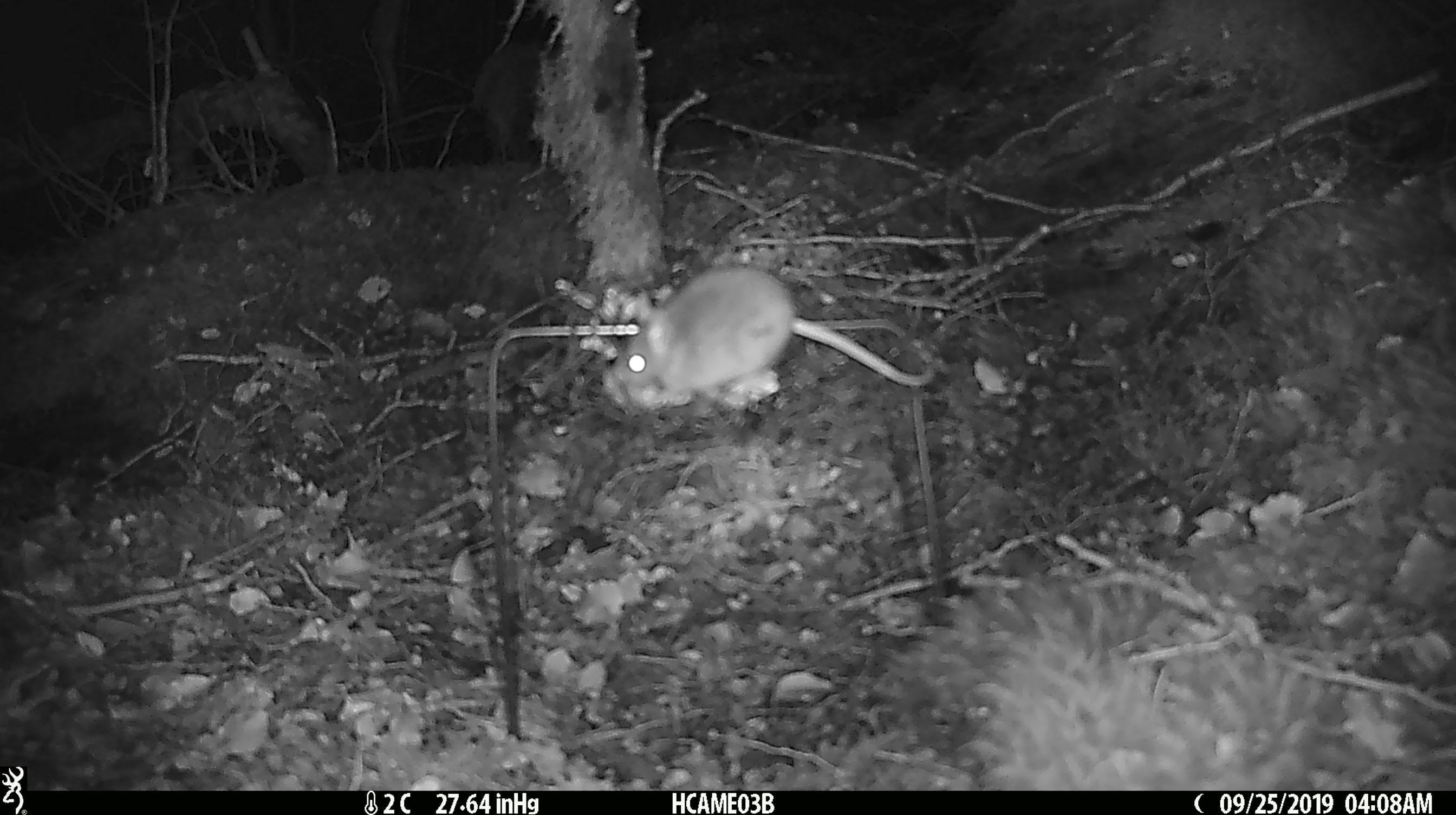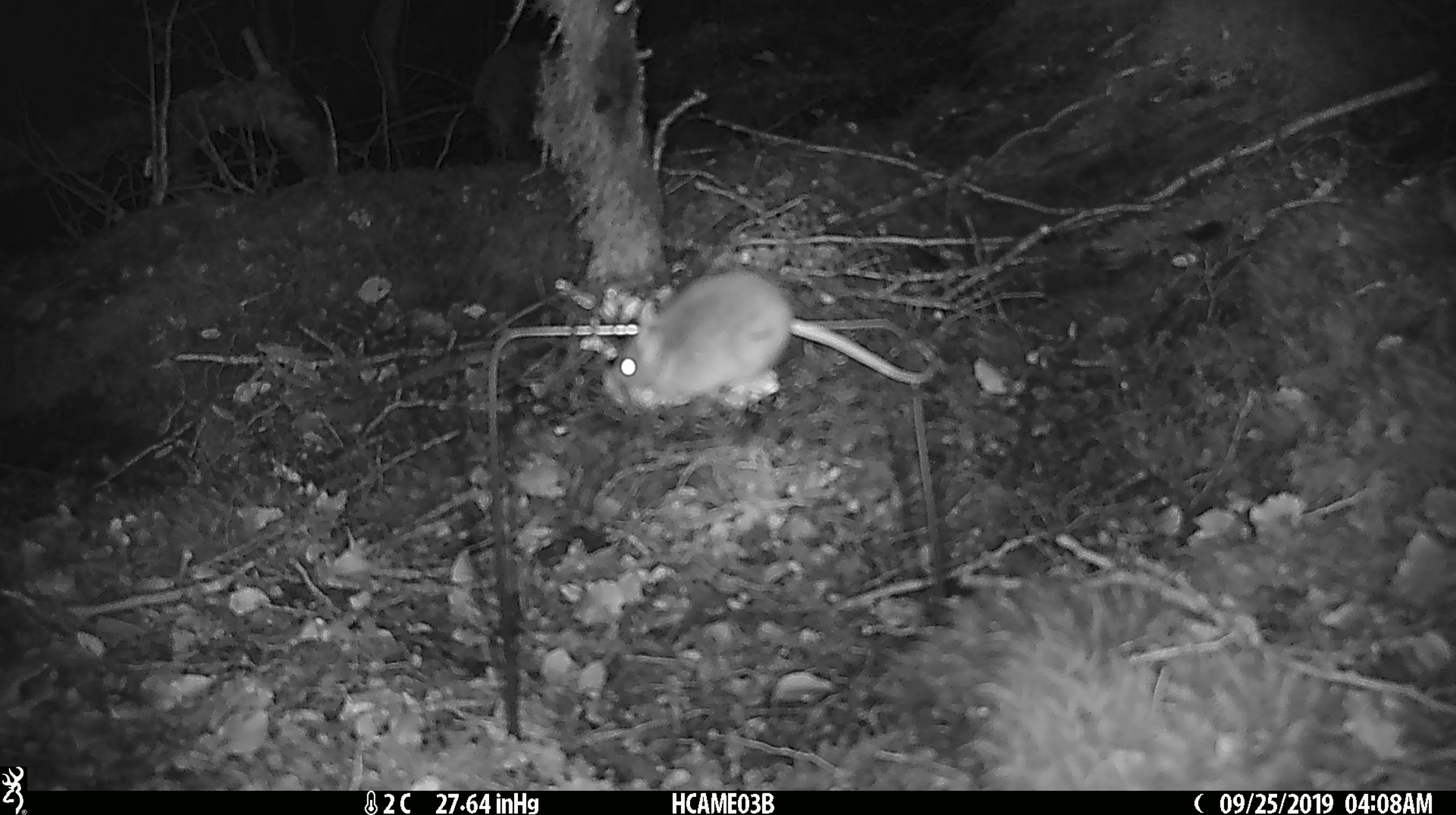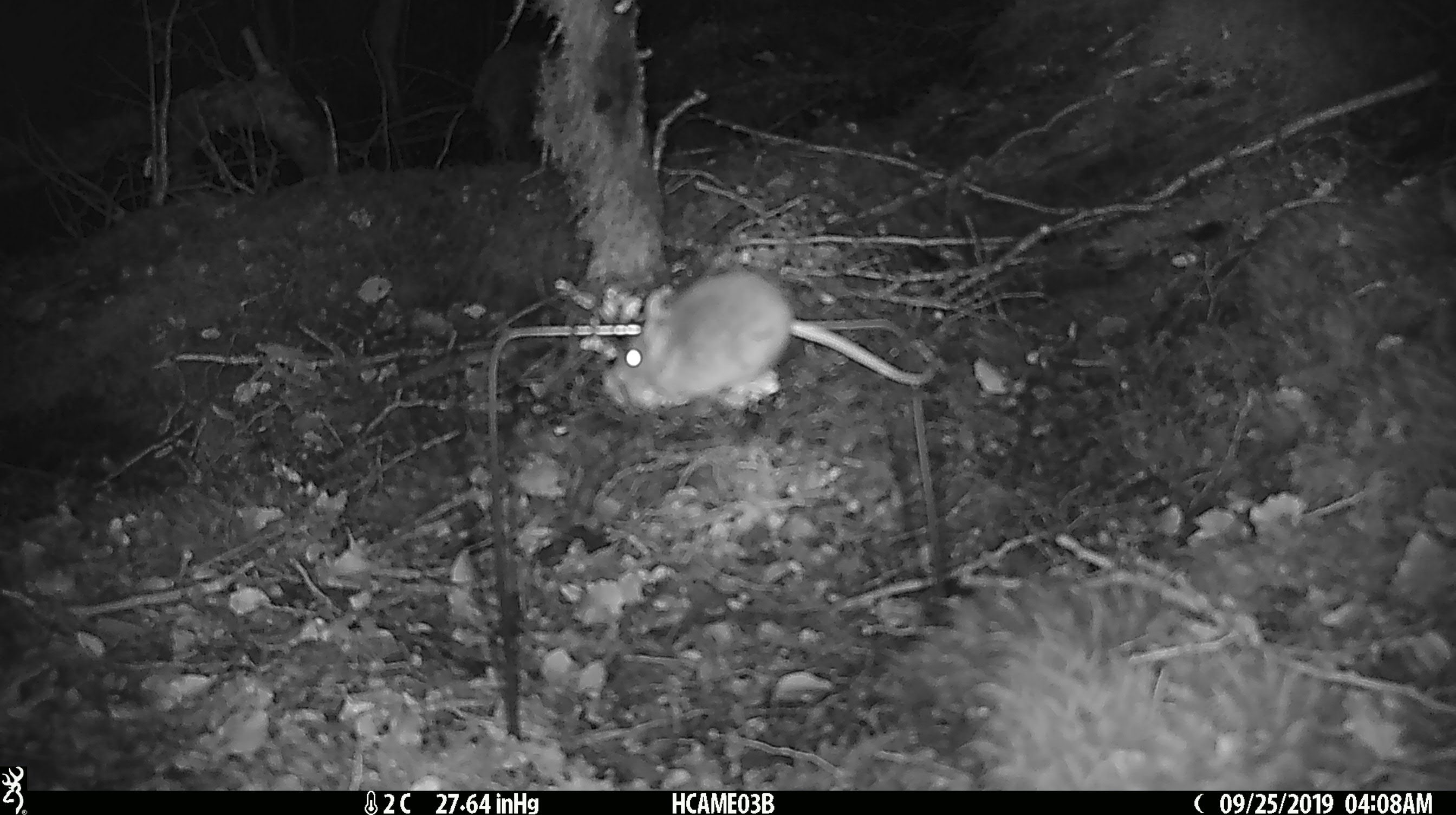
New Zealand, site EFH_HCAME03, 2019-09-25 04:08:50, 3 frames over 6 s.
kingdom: Animalia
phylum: Chordata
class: Mammalia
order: Rodentia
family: Muridae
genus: Mus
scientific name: Mus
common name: mouse